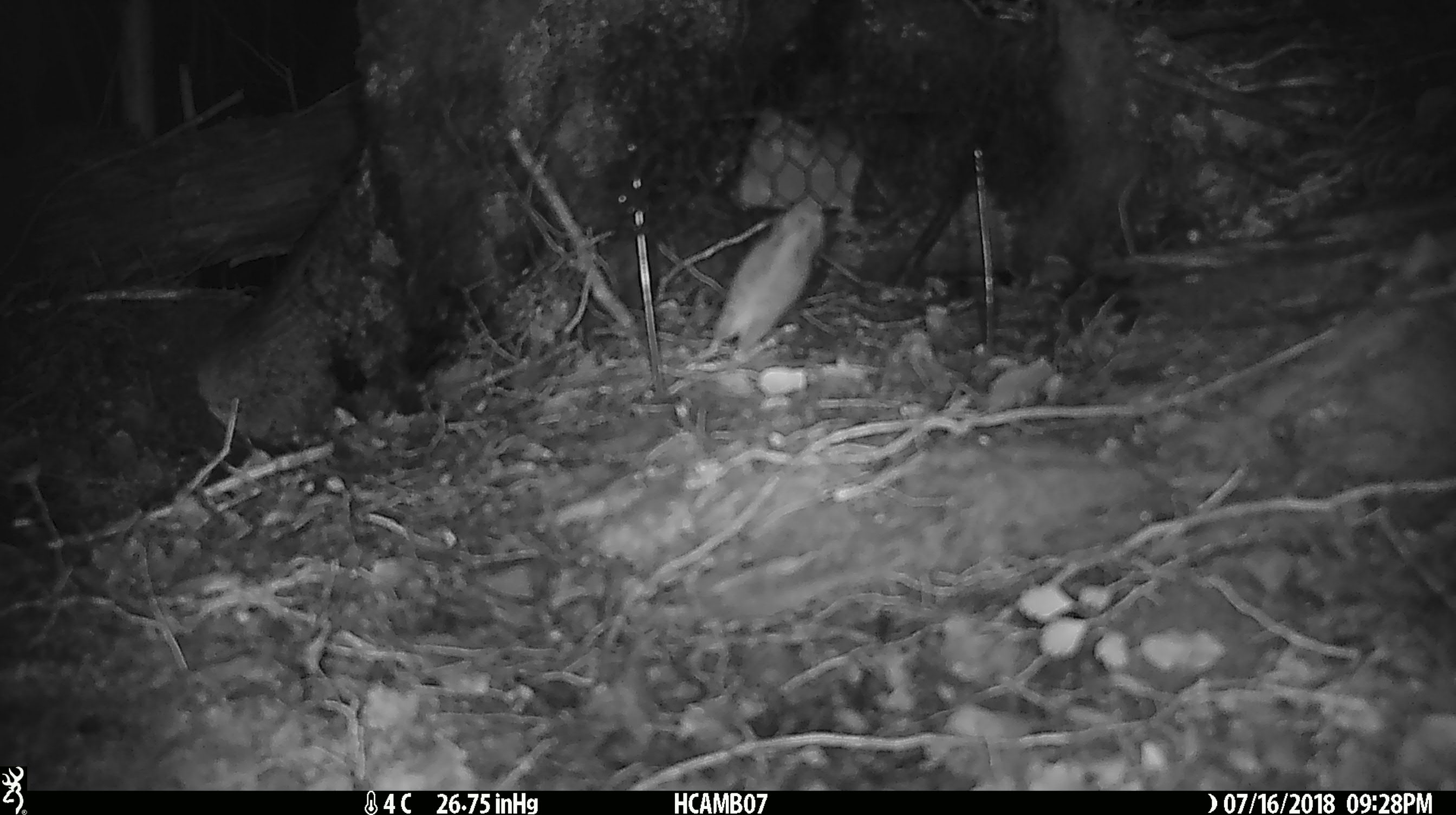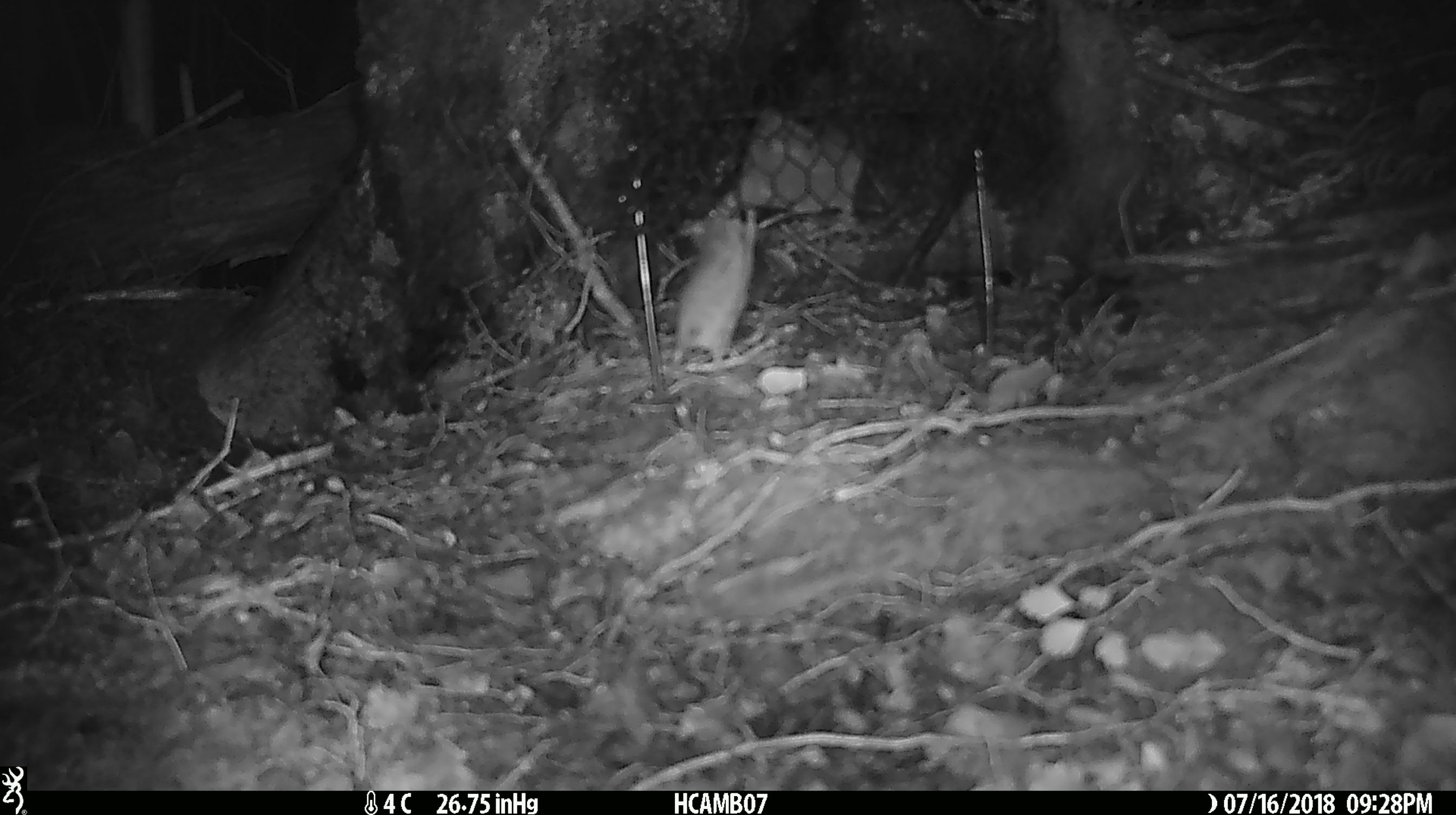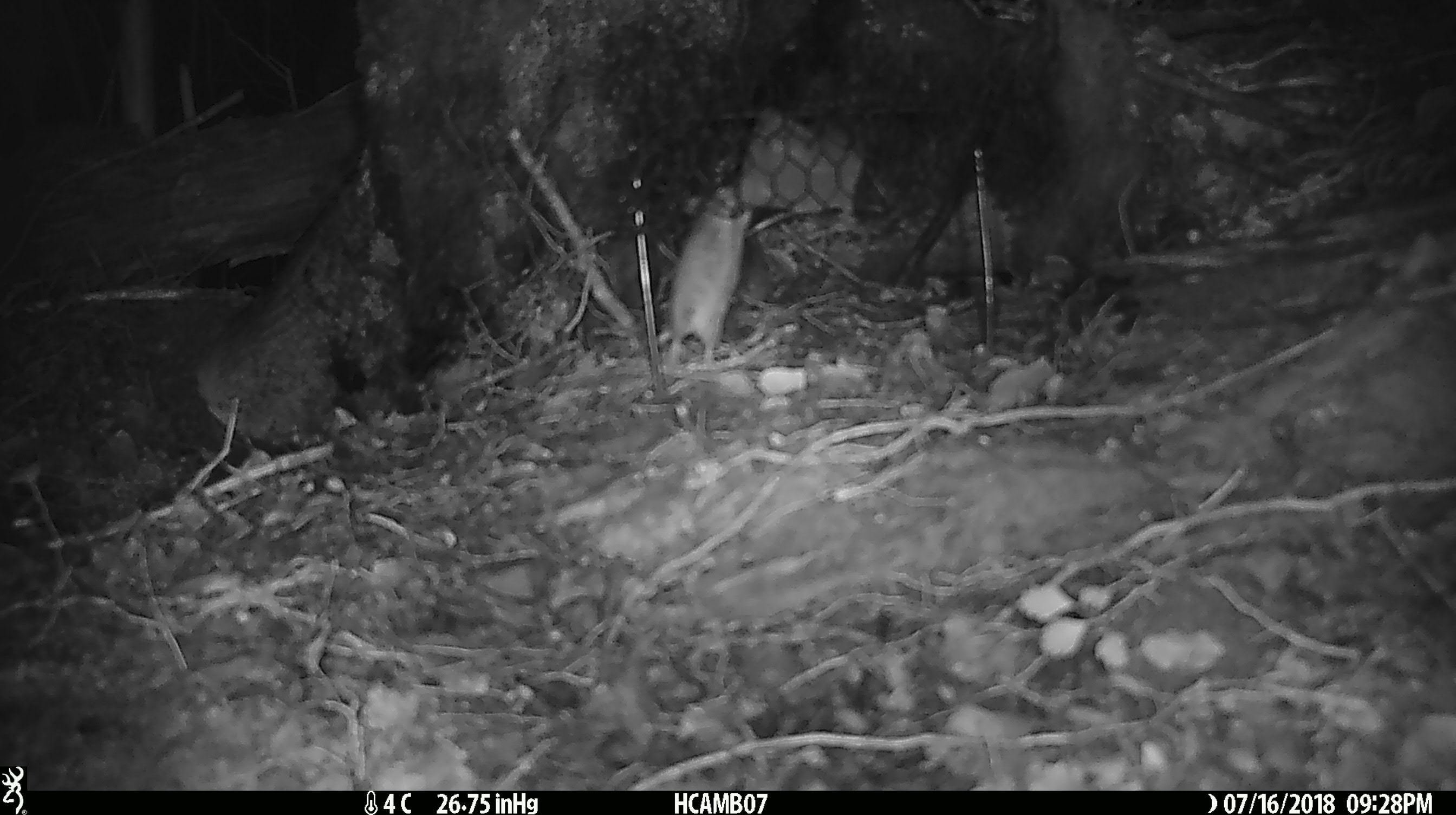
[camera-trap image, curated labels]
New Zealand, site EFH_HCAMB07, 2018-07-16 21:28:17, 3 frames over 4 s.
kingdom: Animalia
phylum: Chordata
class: Mammalia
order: Rodentia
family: Muridae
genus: Mus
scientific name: Mus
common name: mouse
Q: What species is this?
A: Mouse (Mus).